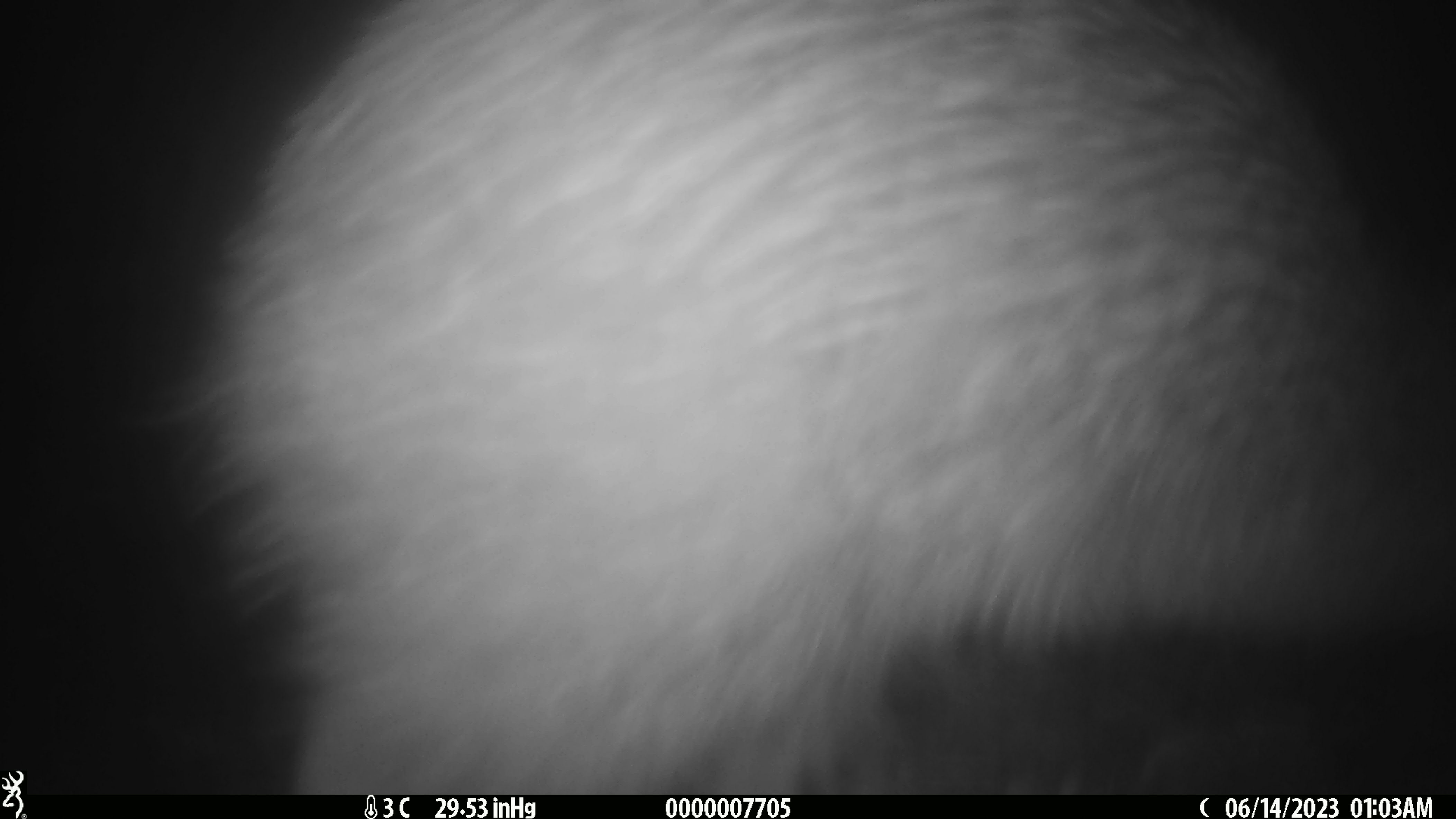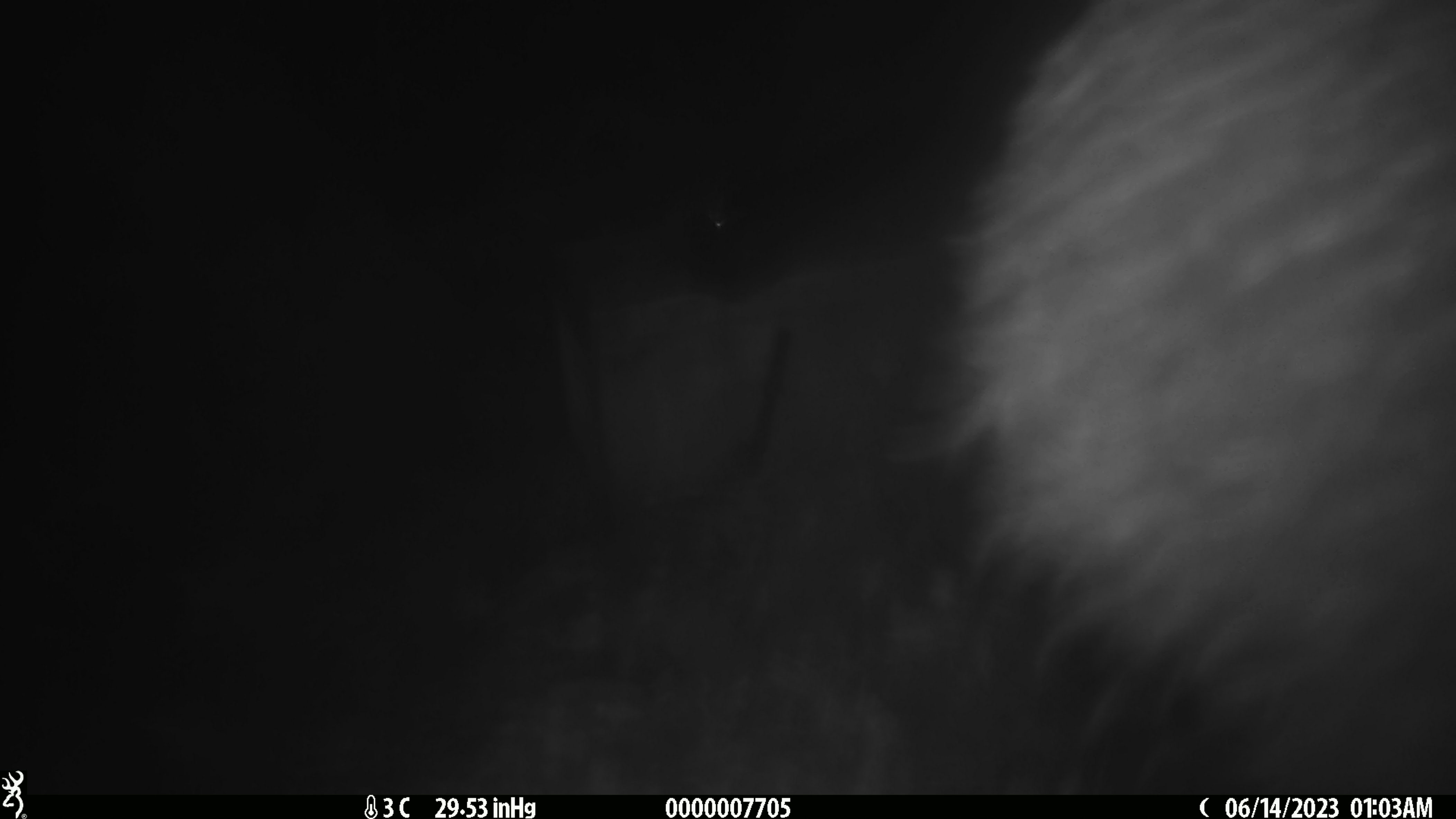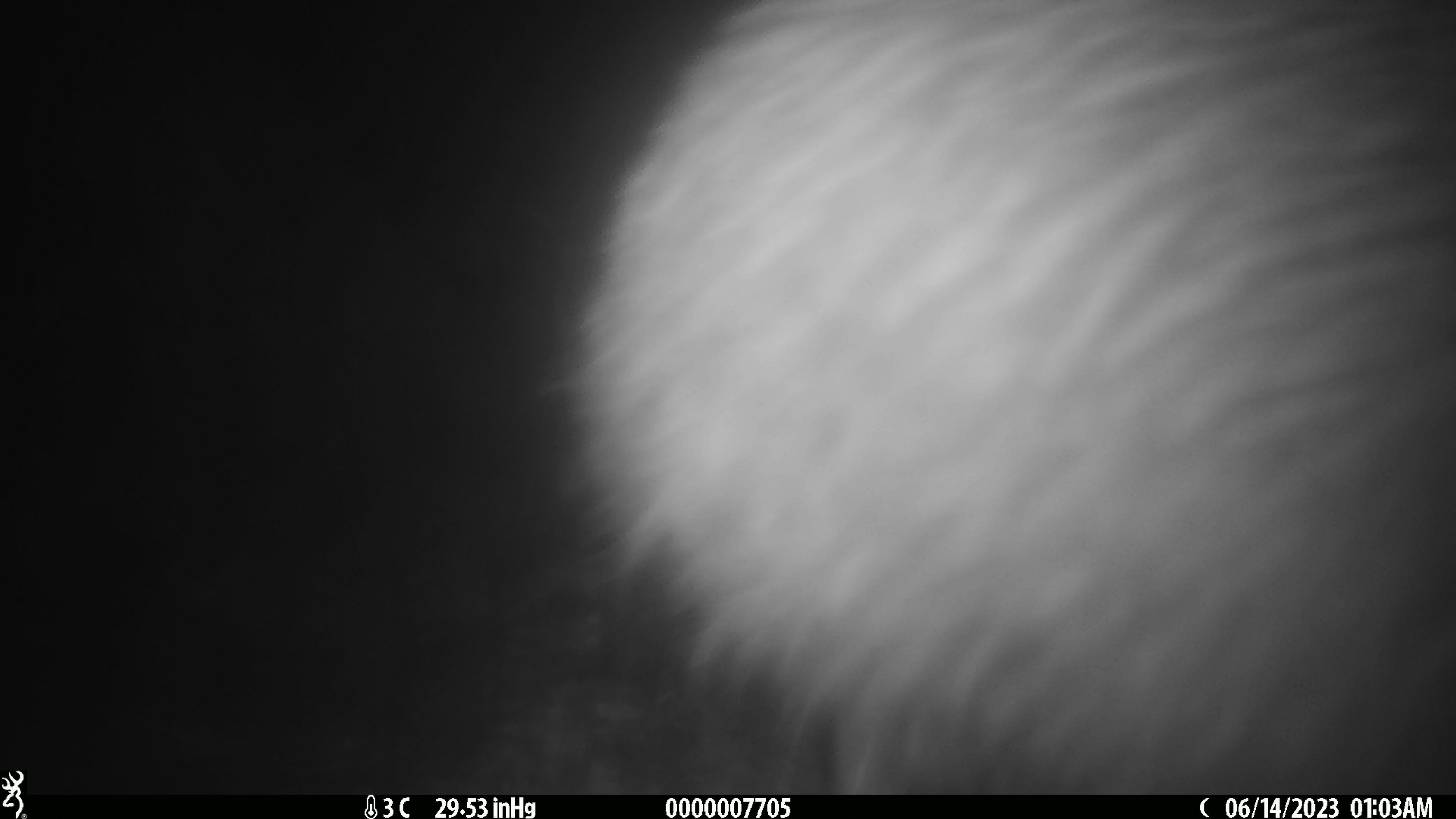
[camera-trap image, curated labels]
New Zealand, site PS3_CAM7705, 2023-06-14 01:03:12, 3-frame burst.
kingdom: Animalia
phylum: Chordata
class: Aves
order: Apterygiformes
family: Apterygidae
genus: Apteryx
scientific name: Apteryx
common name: kiwi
Kiwi (Apteryx).